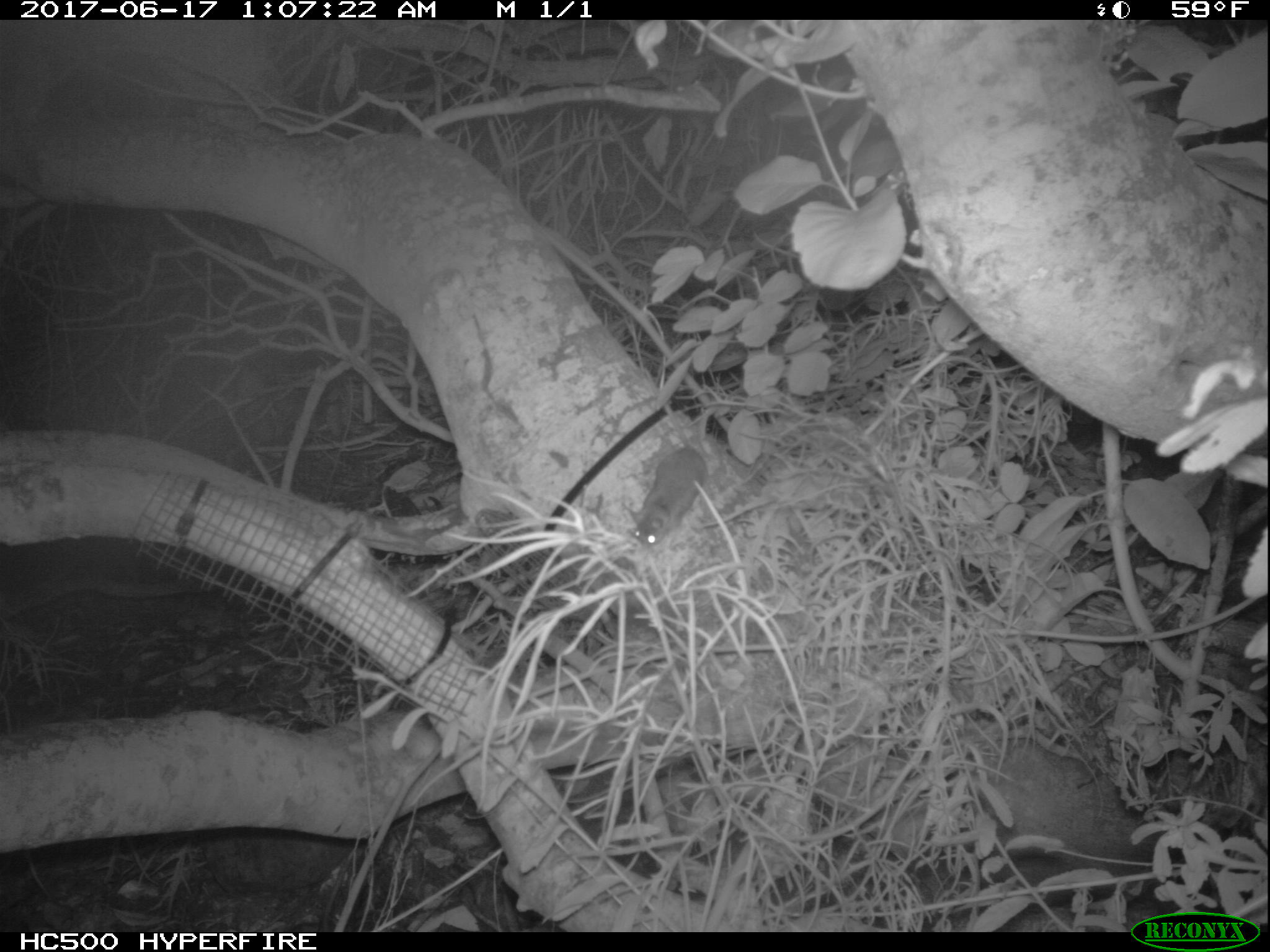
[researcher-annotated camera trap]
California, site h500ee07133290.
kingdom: Animalia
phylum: Chordata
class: Mammalia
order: Rodentia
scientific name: Rodentia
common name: rodent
Rodent (Rodentia).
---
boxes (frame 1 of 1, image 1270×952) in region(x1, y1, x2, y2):
rodent: region(633, 439, 704, 549)